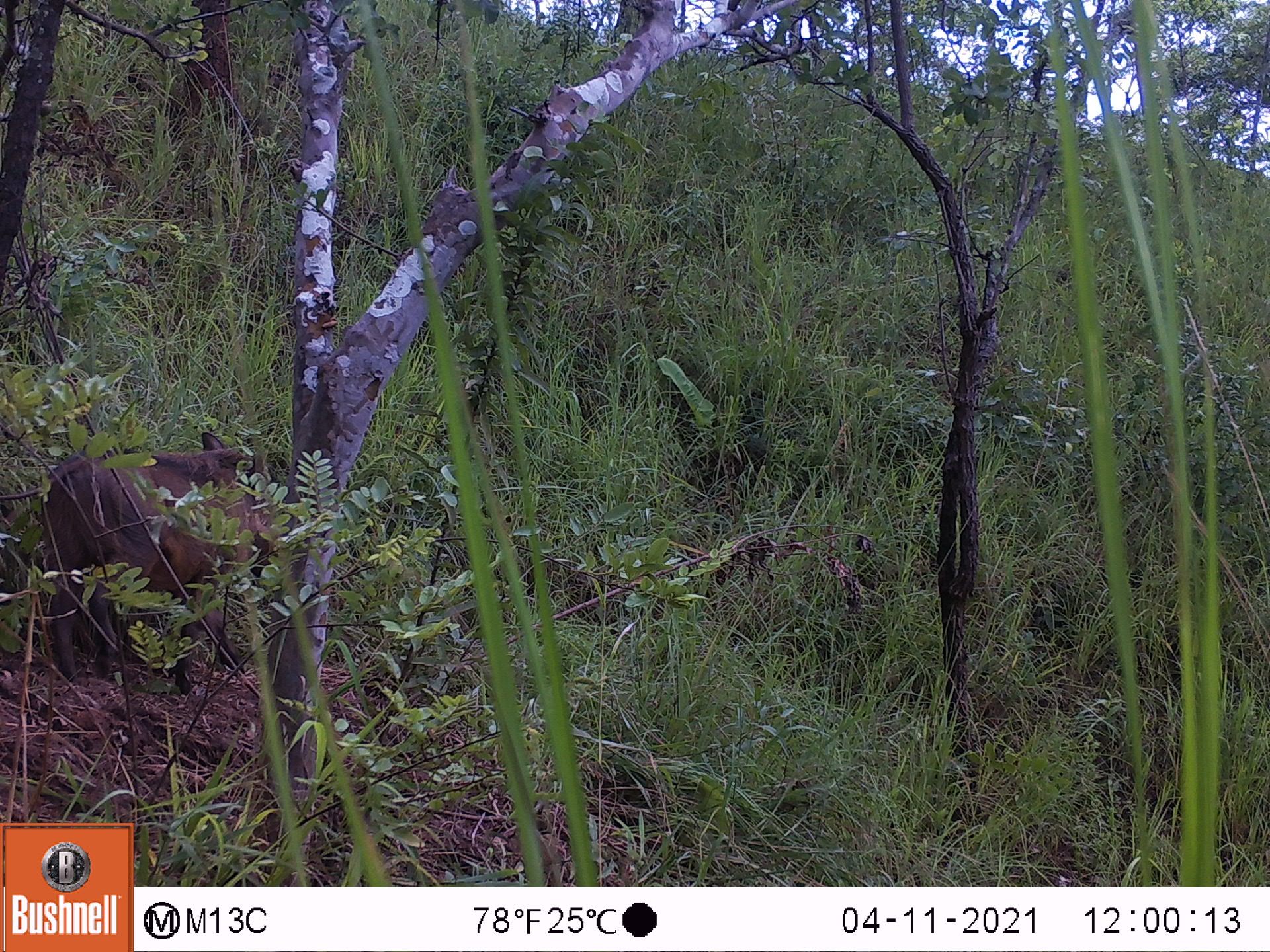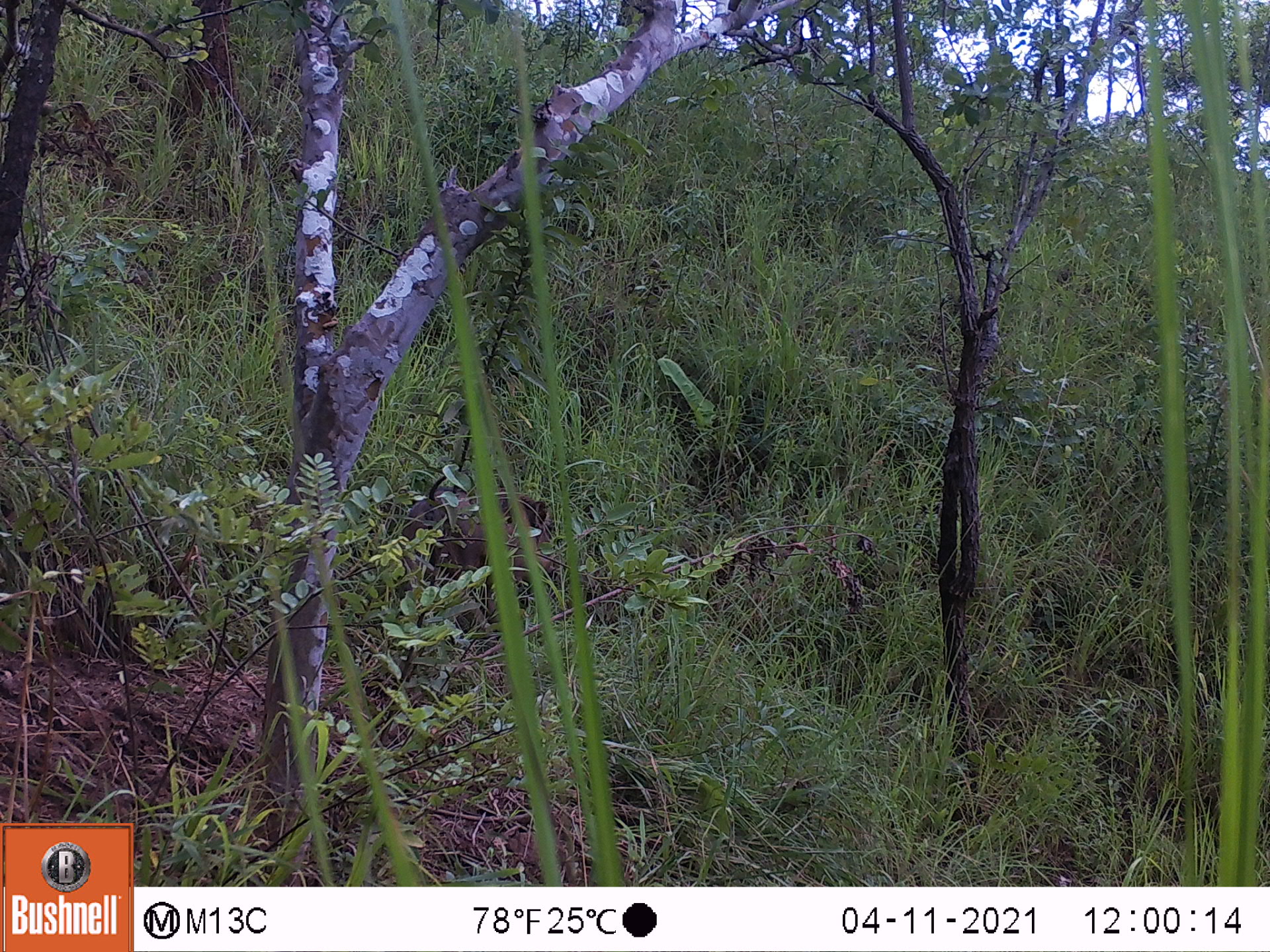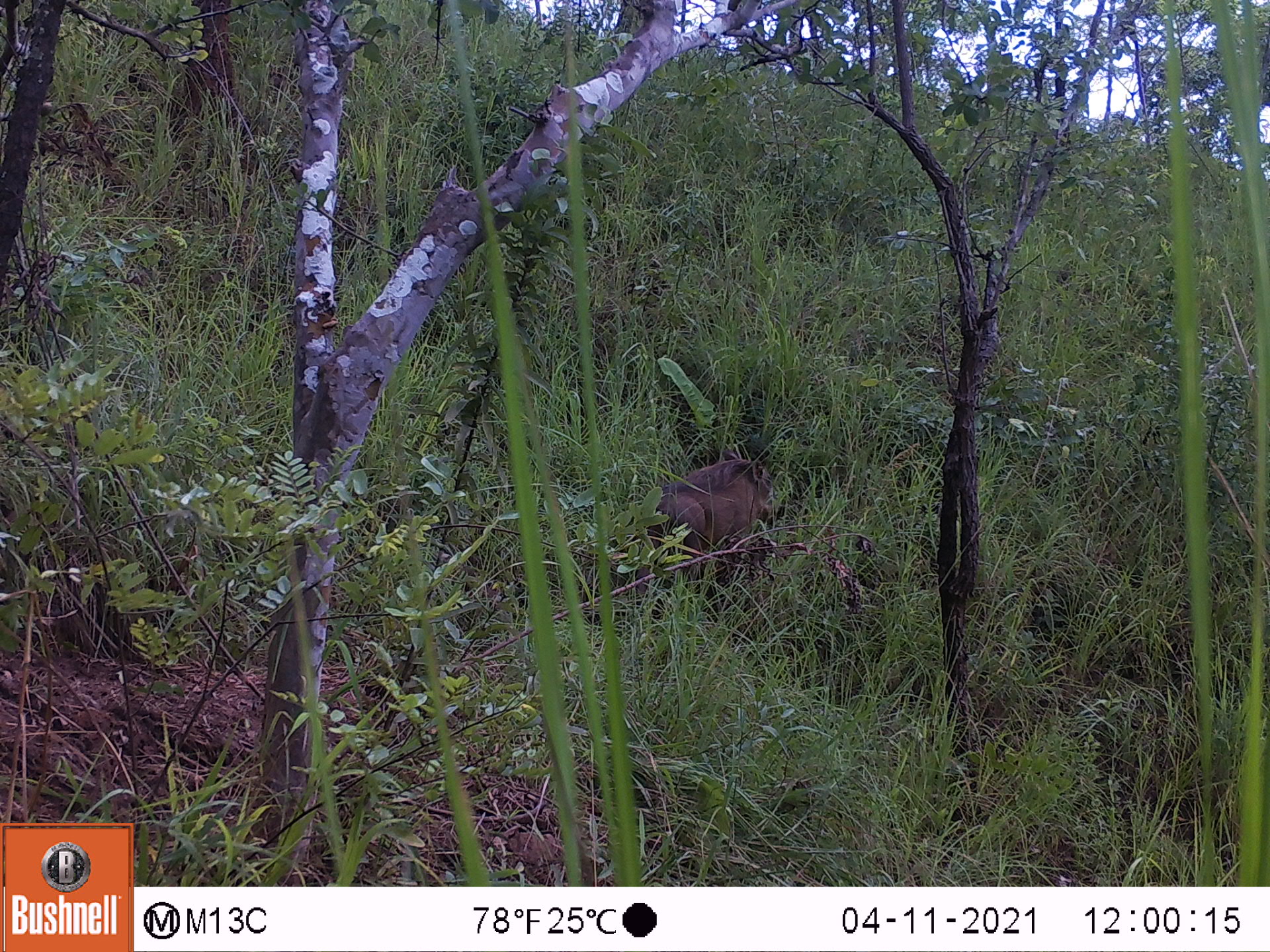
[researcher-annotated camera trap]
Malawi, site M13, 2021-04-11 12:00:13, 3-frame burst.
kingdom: Animalia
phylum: Chordata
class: Mammalia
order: Artiodactyla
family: Suidae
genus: Phacochoerus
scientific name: Phacochoerus africanus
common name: common warthog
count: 1